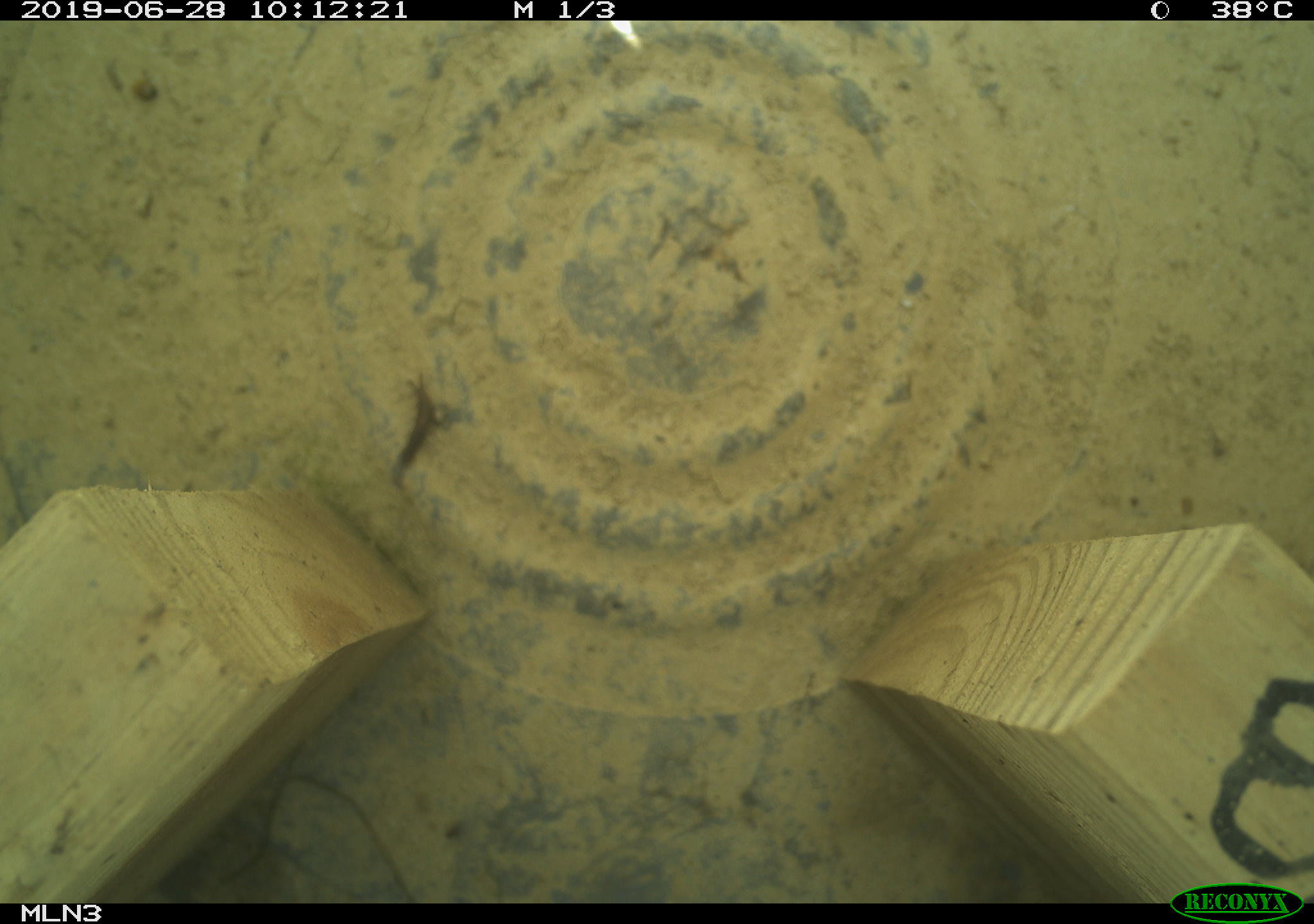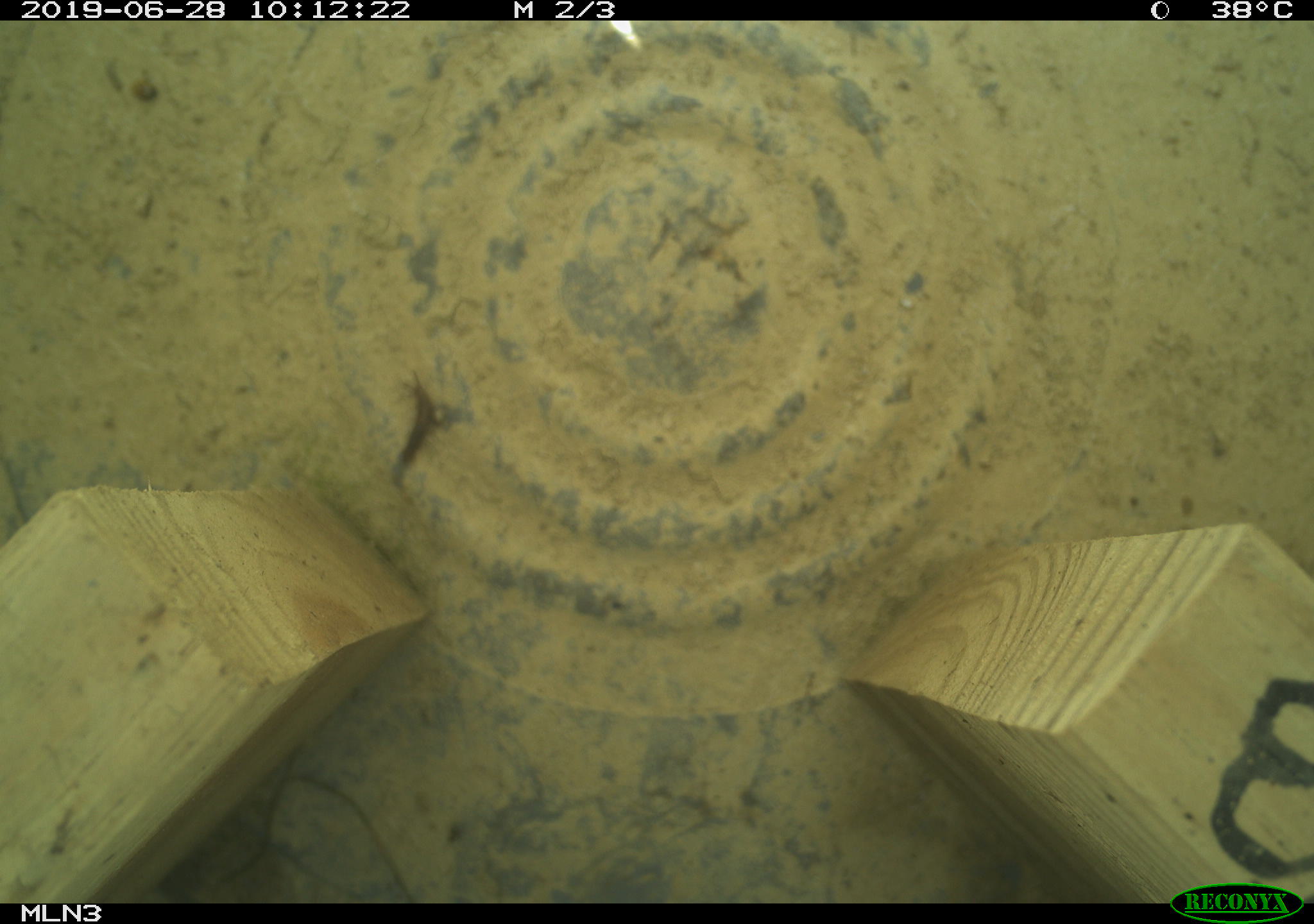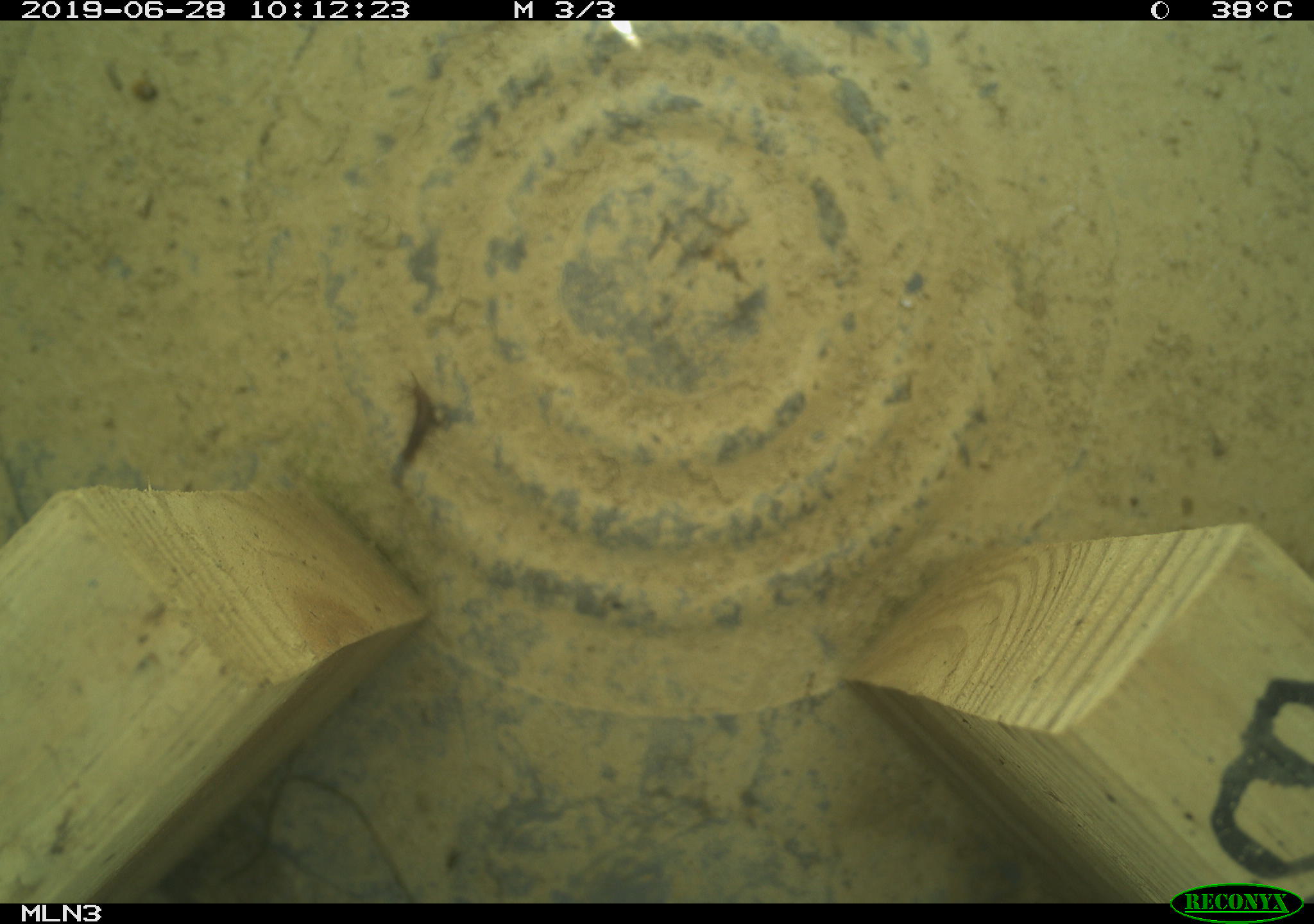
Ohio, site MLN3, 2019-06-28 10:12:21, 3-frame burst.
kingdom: Animalia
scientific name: Animalia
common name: animal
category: invertebrate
Invertebrate (animal) (Animalia).